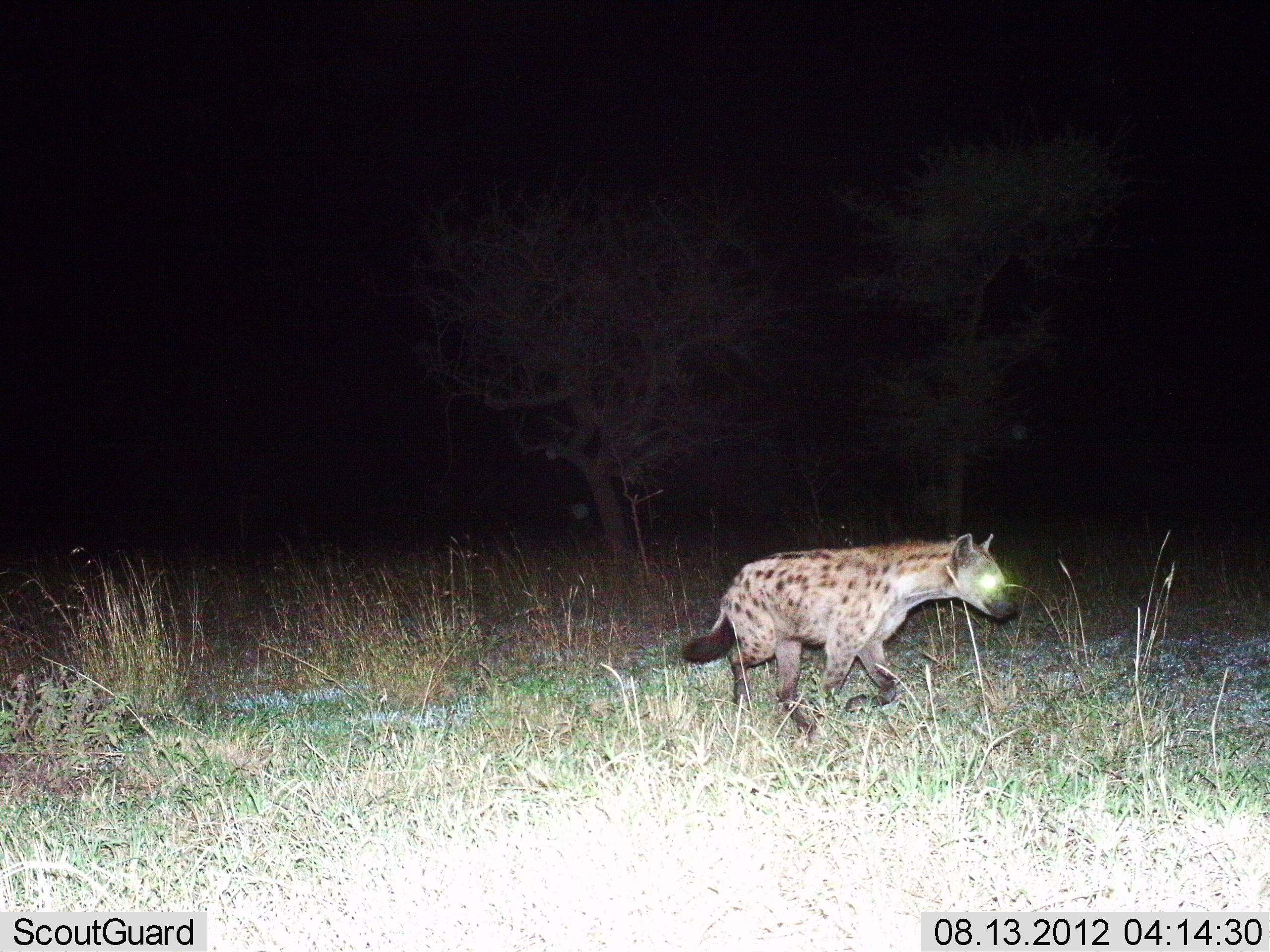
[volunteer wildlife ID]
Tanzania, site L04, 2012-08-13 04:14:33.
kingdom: Animalia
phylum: Chordata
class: Mammalia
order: Carnivora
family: Hyaenidae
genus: Crocuta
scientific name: Crocuta crocuta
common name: spotted hyena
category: hyenaspotted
Hyenaspotted (spotted hyena) (Crocuta crocuta), count 1. Behavior (volunteer vote fractions): standing 20%, resting 0%, moving 100%, interacting 0%. Young present (vote fraction): 0%. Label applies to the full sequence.